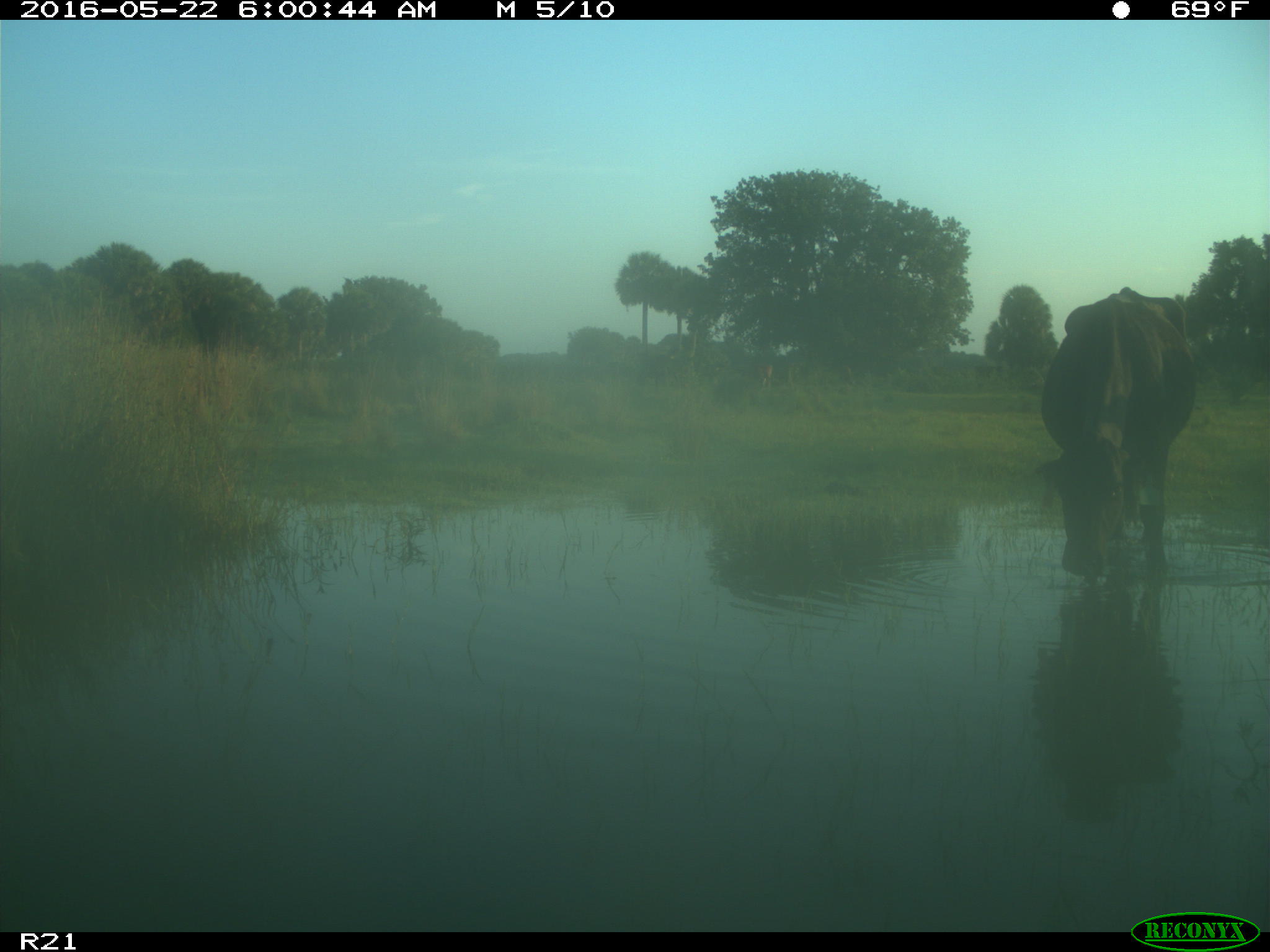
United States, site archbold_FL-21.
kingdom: Animalia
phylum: Chordata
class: Mammalia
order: Artiodactyla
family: Bovidae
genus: Bos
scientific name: Bos taurus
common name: domestic cow